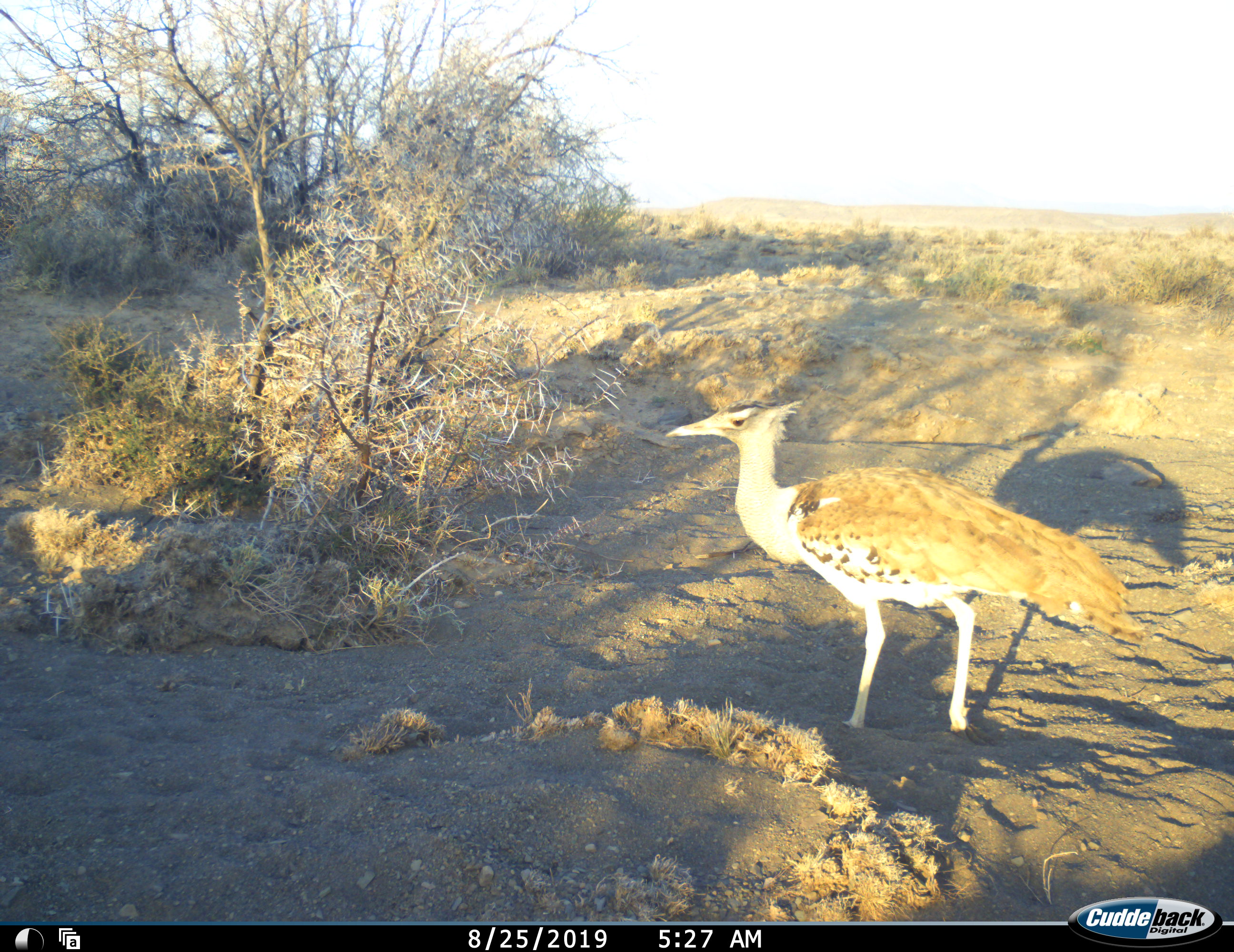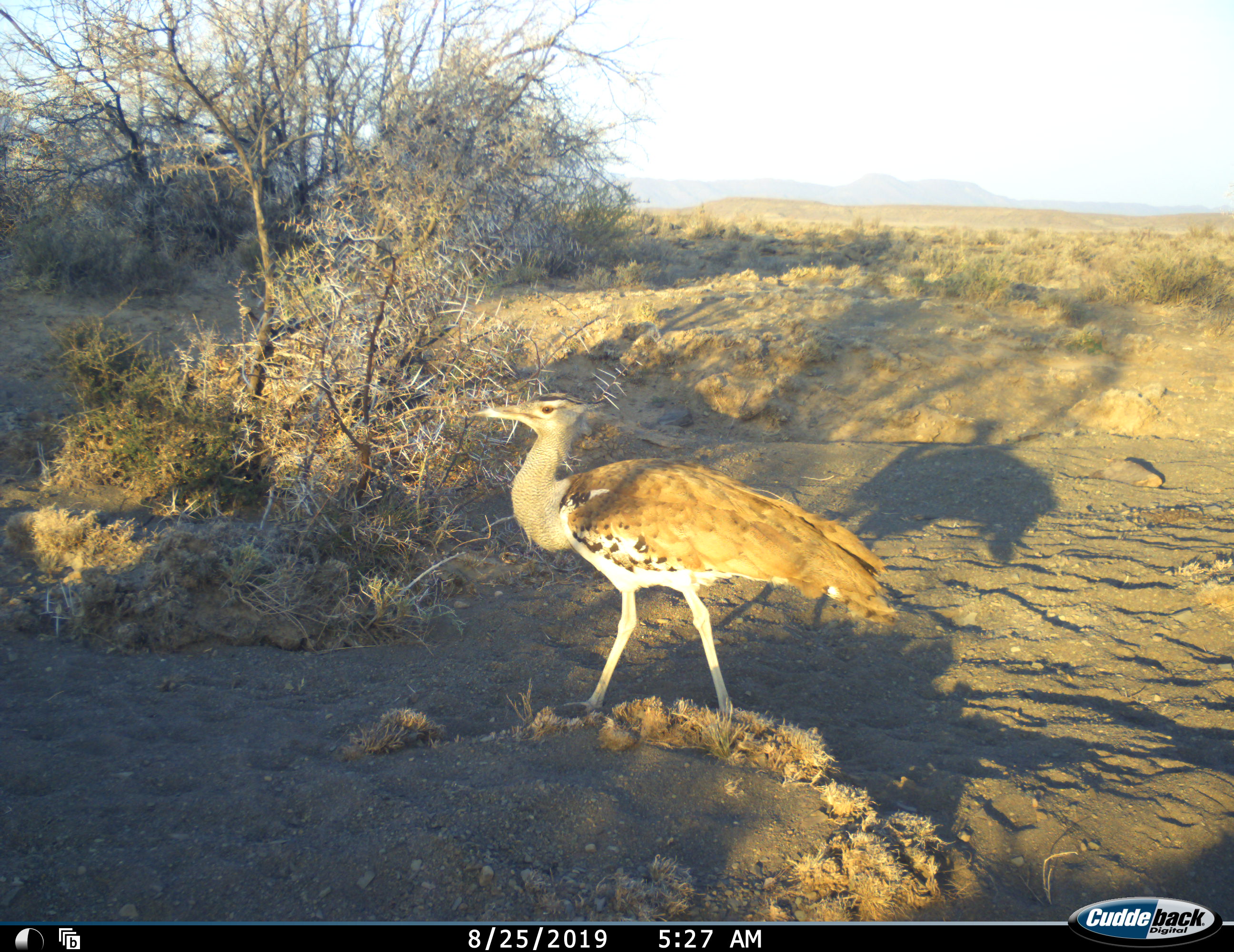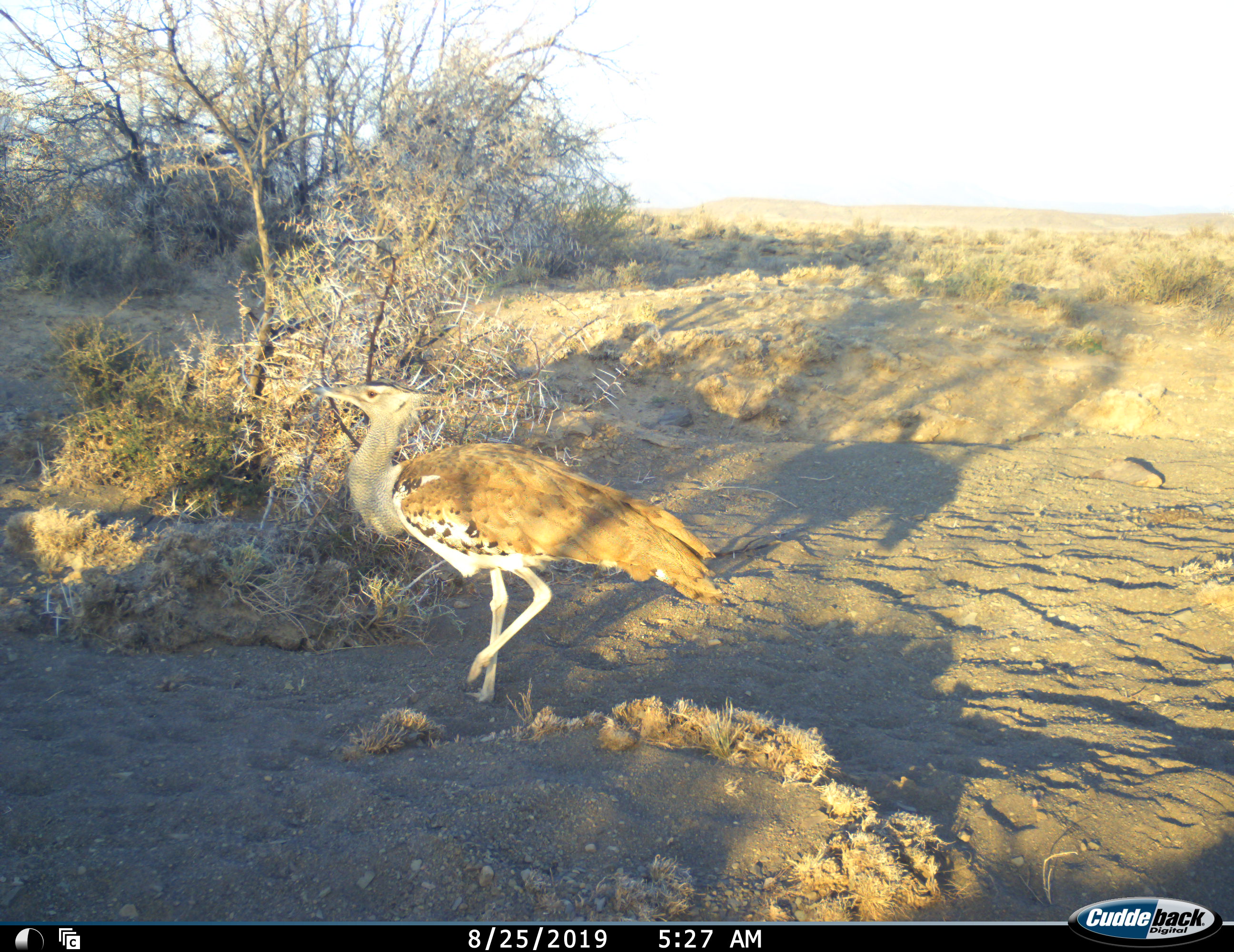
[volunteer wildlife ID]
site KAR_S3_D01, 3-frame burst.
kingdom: Animalia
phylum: Chordata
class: Aves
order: Otidiformes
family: Otididae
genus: Ardeotis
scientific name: Ardeotis kori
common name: kori bustard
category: bustardkori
Bustardkori (kori bustard) (Ardeotis kori), count 1. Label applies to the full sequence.